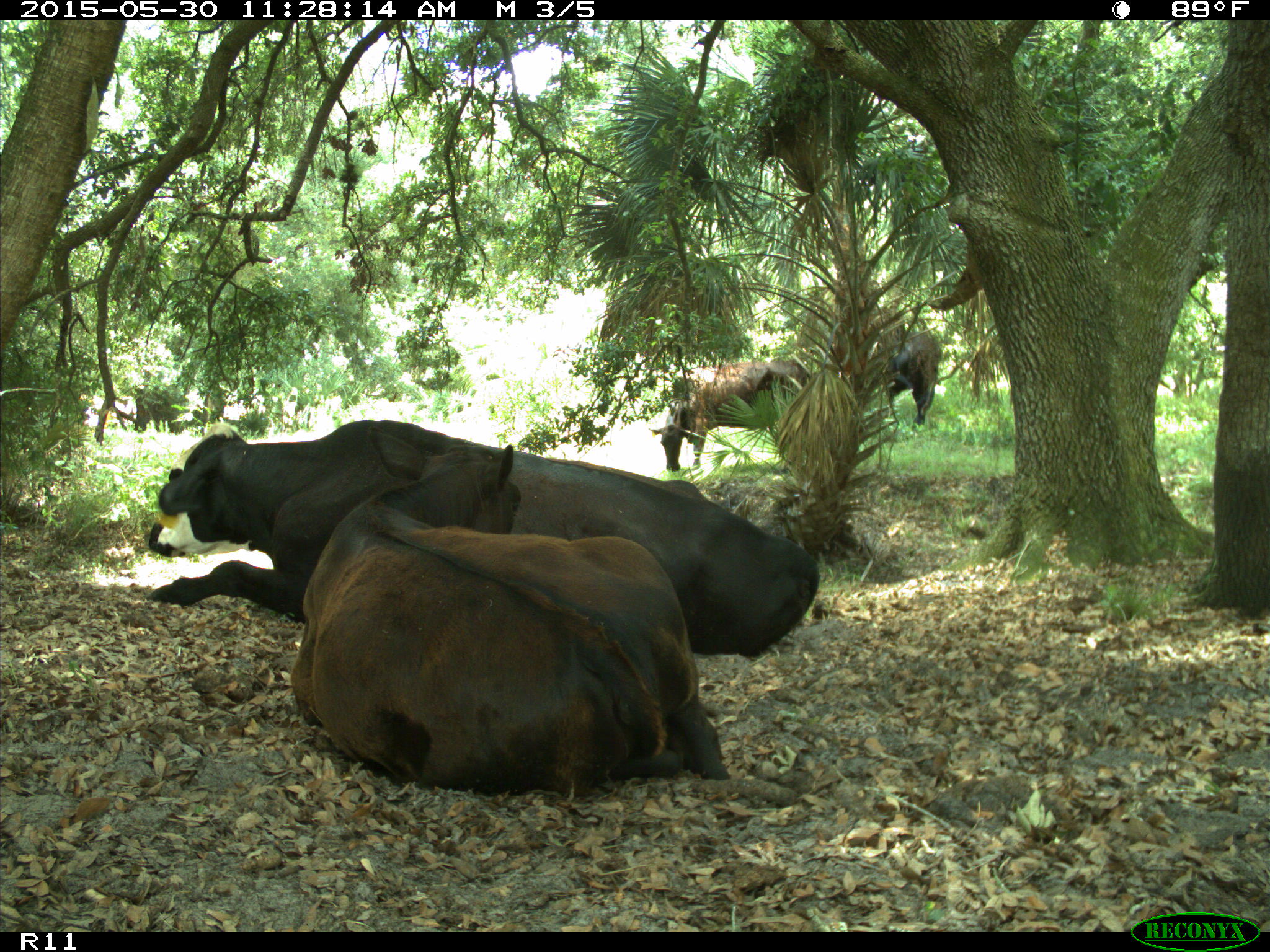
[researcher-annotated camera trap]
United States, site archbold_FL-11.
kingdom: Animalia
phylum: Chordata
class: Mammalia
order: Artiodactyla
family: Bovidae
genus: Bos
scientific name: Bos taurus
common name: domestic cow